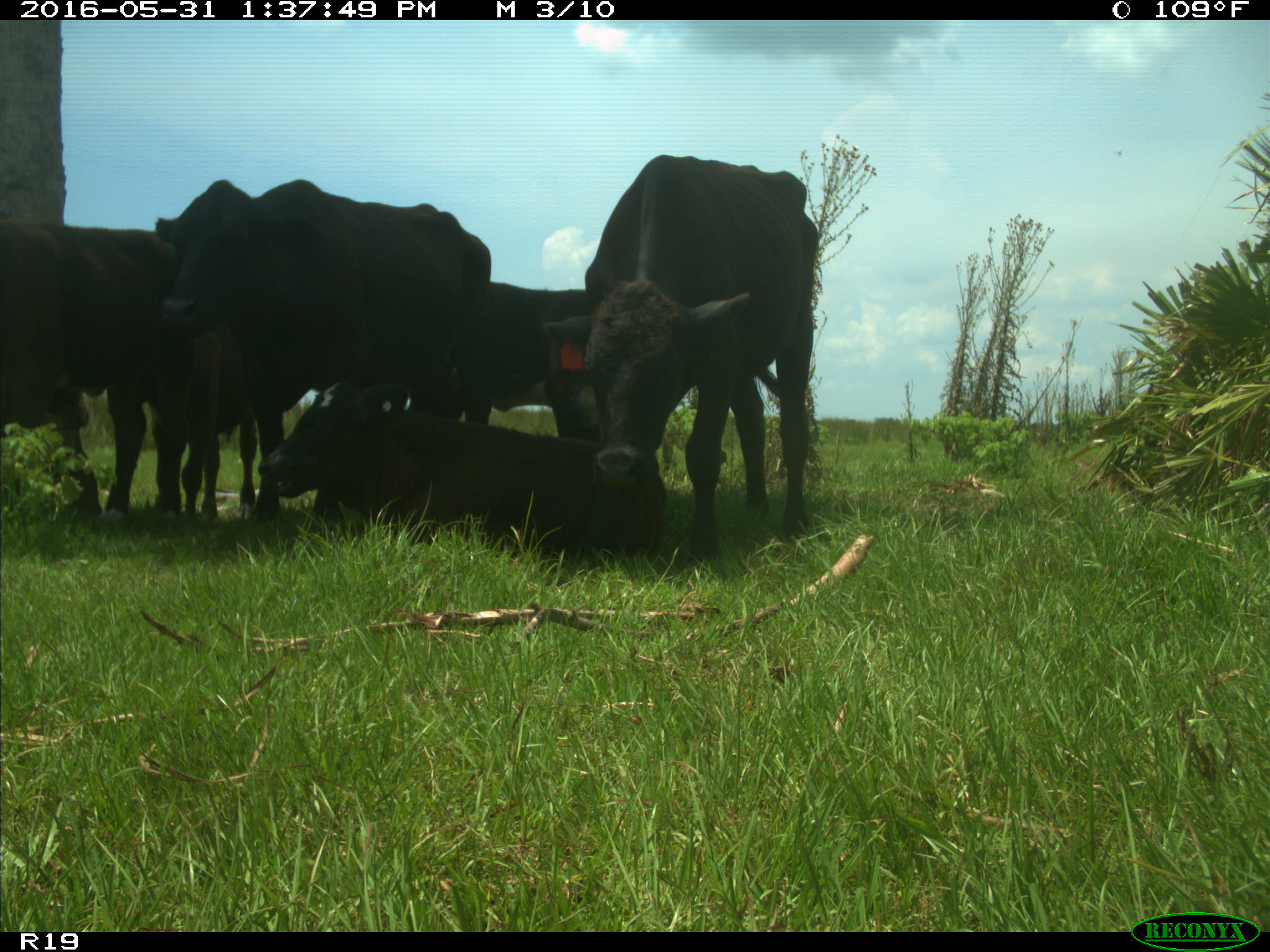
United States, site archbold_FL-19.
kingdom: Animalia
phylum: Chordata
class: Mammalia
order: Artiodactyla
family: Bovidae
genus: Bos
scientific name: Bos taurus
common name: domestic cow